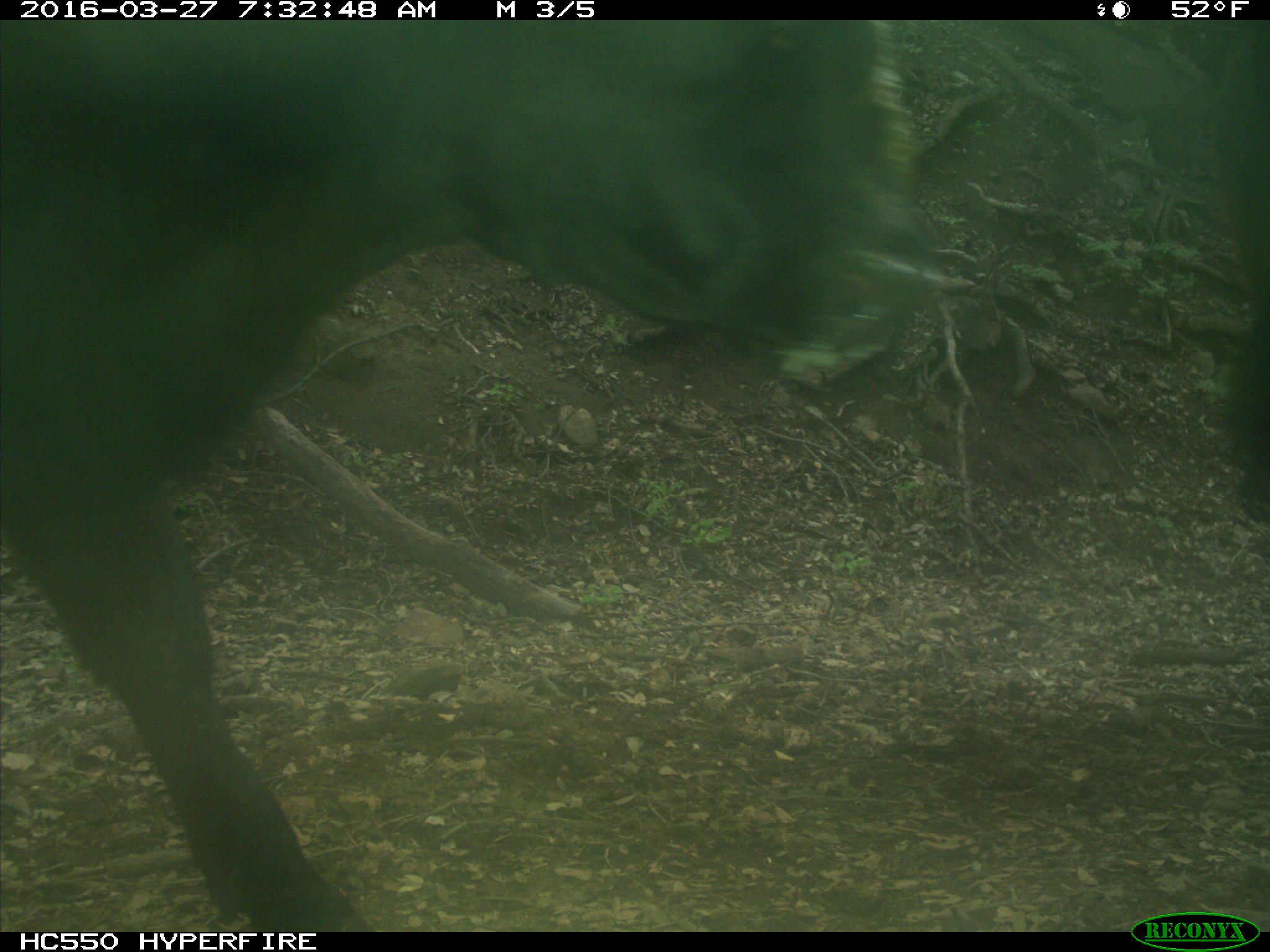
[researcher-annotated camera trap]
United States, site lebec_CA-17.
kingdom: Animalia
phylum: Chordata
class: Mammalia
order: Artiodactyla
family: Bovidae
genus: Bos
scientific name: Bos taurus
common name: domestic cow